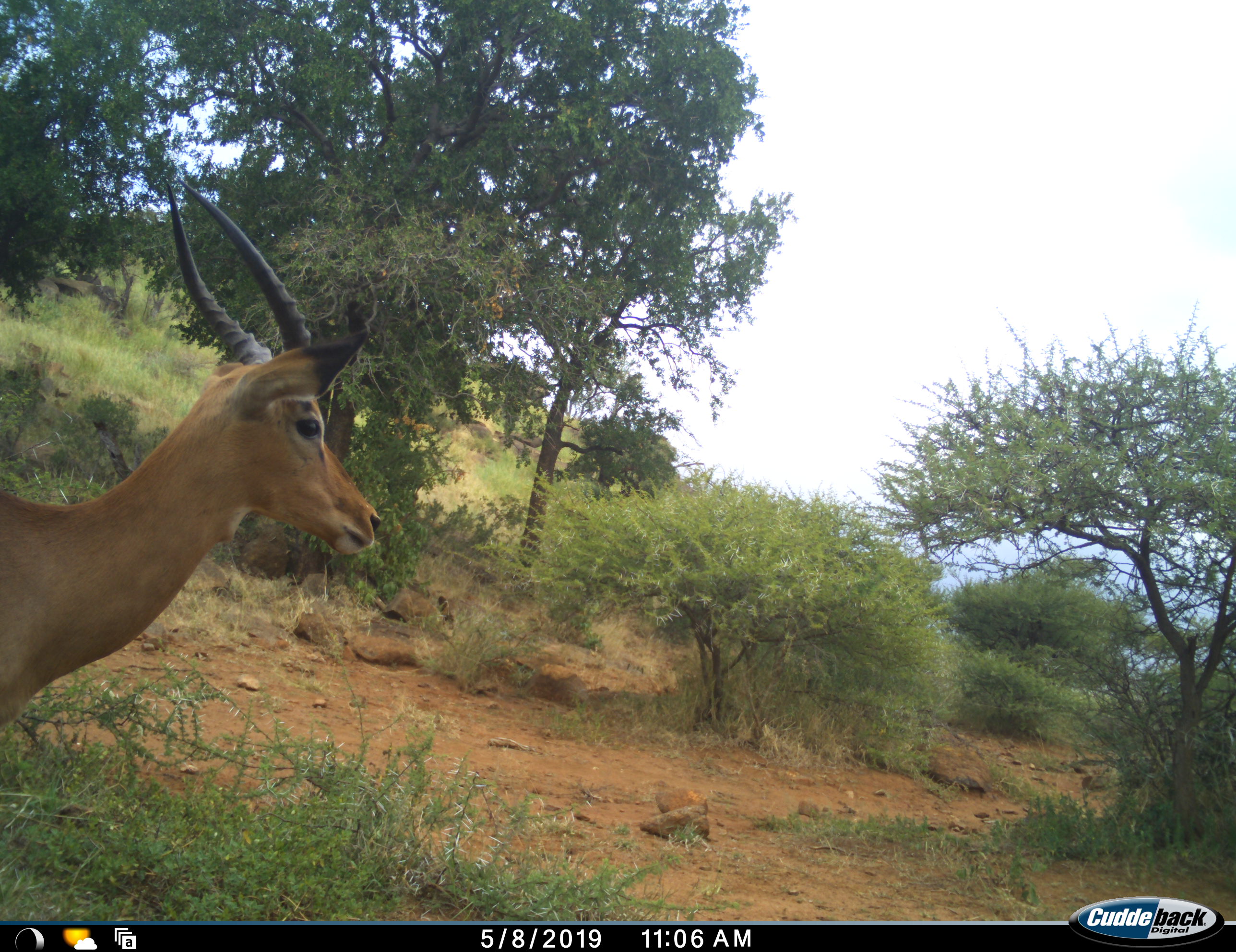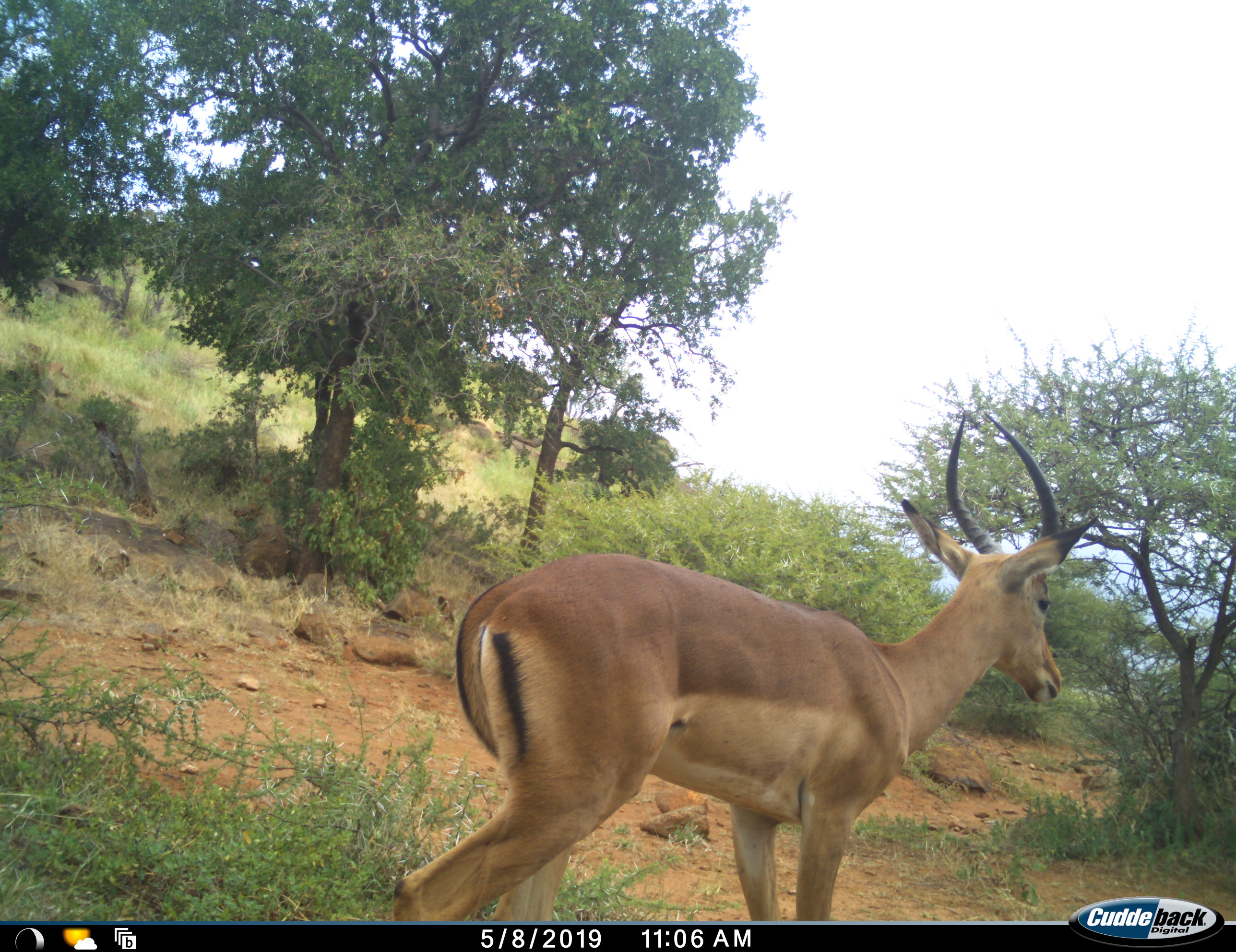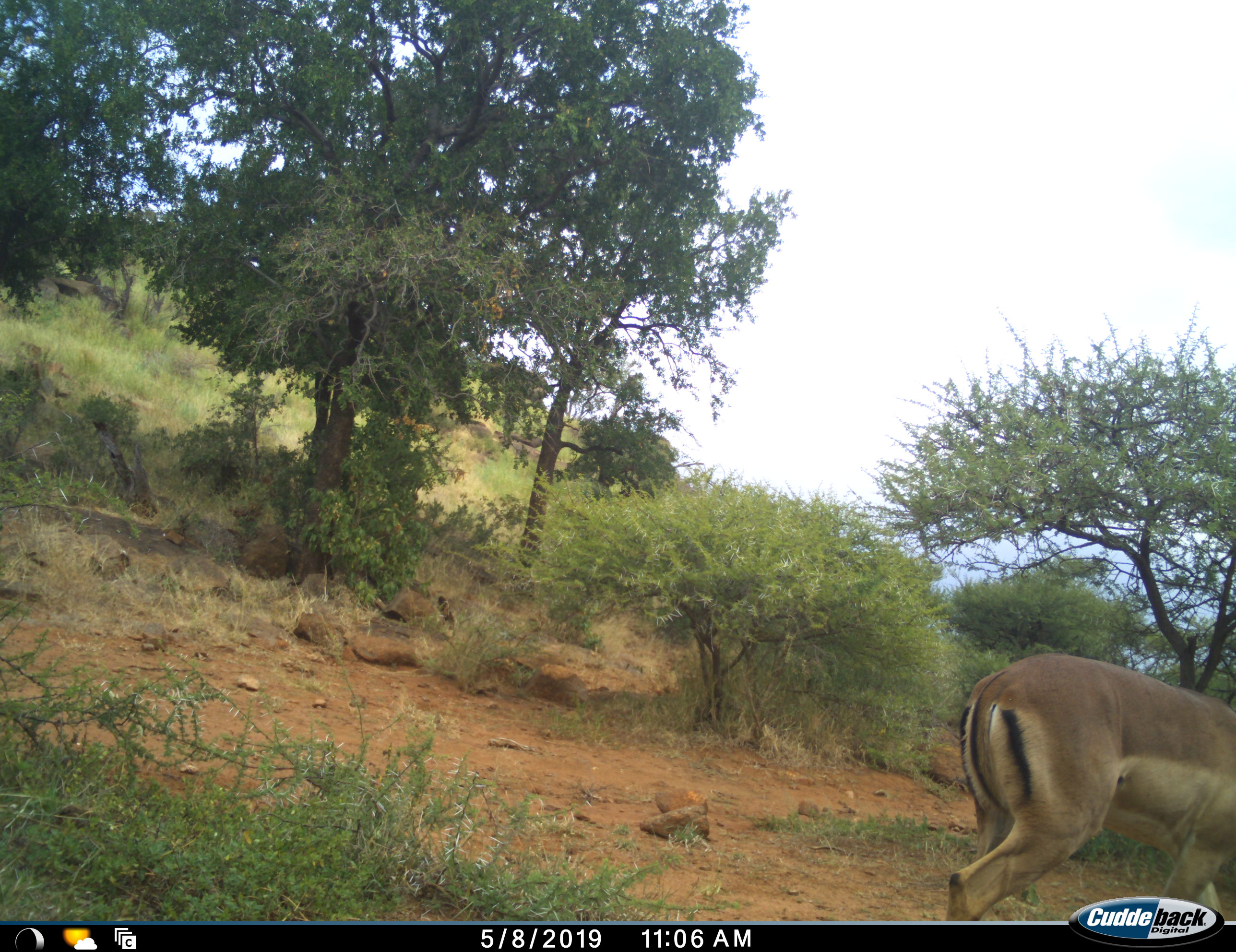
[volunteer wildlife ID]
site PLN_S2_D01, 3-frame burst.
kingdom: Animalia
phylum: Chordata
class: Mammalia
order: Artiodactyla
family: Bovidae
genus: Aepyceros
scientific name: Aepyceros melampus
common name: impala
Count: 1.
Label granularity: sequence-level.